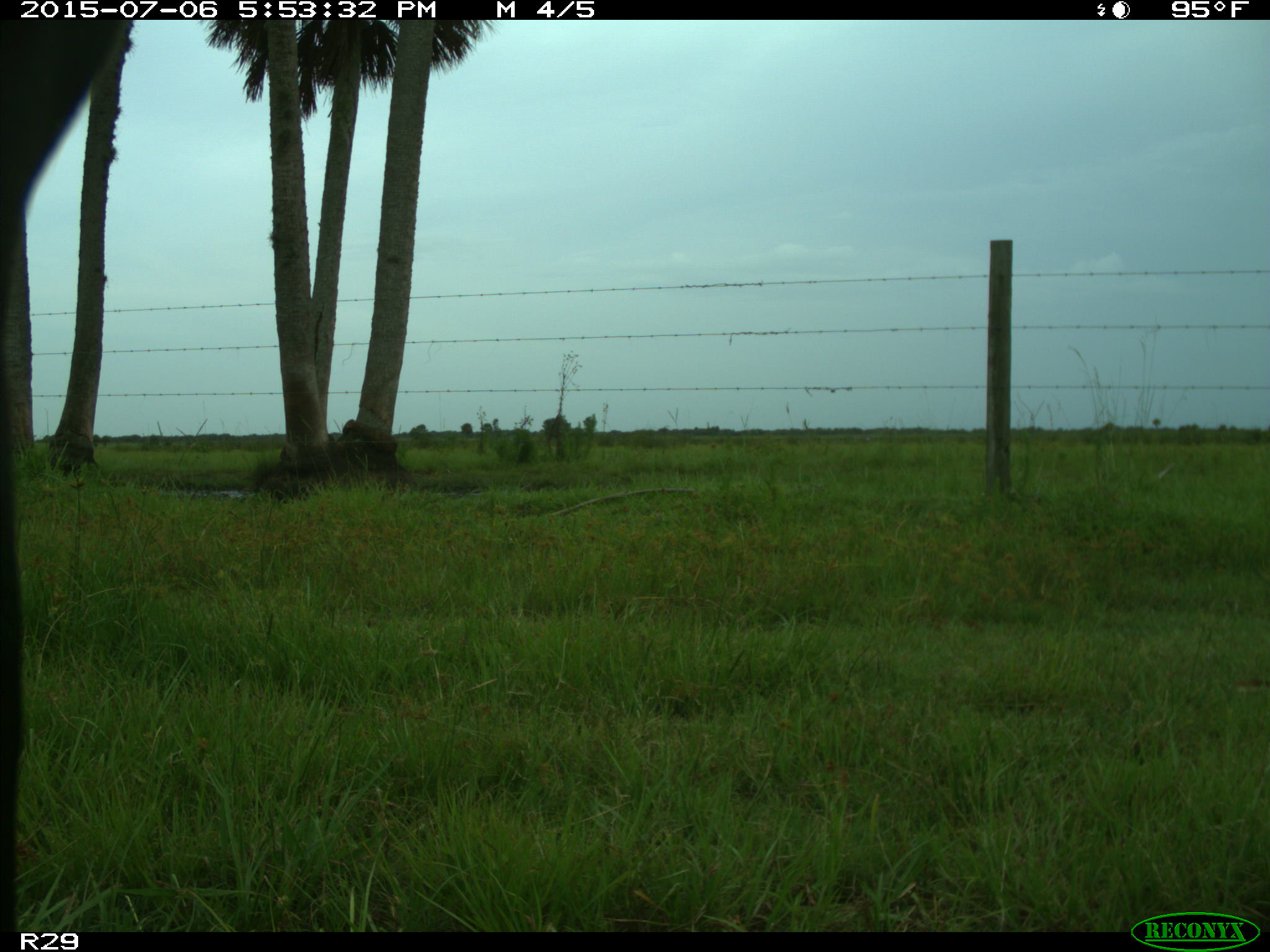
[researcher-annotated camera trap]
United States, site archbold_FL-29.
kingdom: Animalia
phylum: Chordata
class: Mammalia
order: Artiodactyla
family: Bovidae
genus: Bos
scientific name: Bos taurus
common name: domestic cow